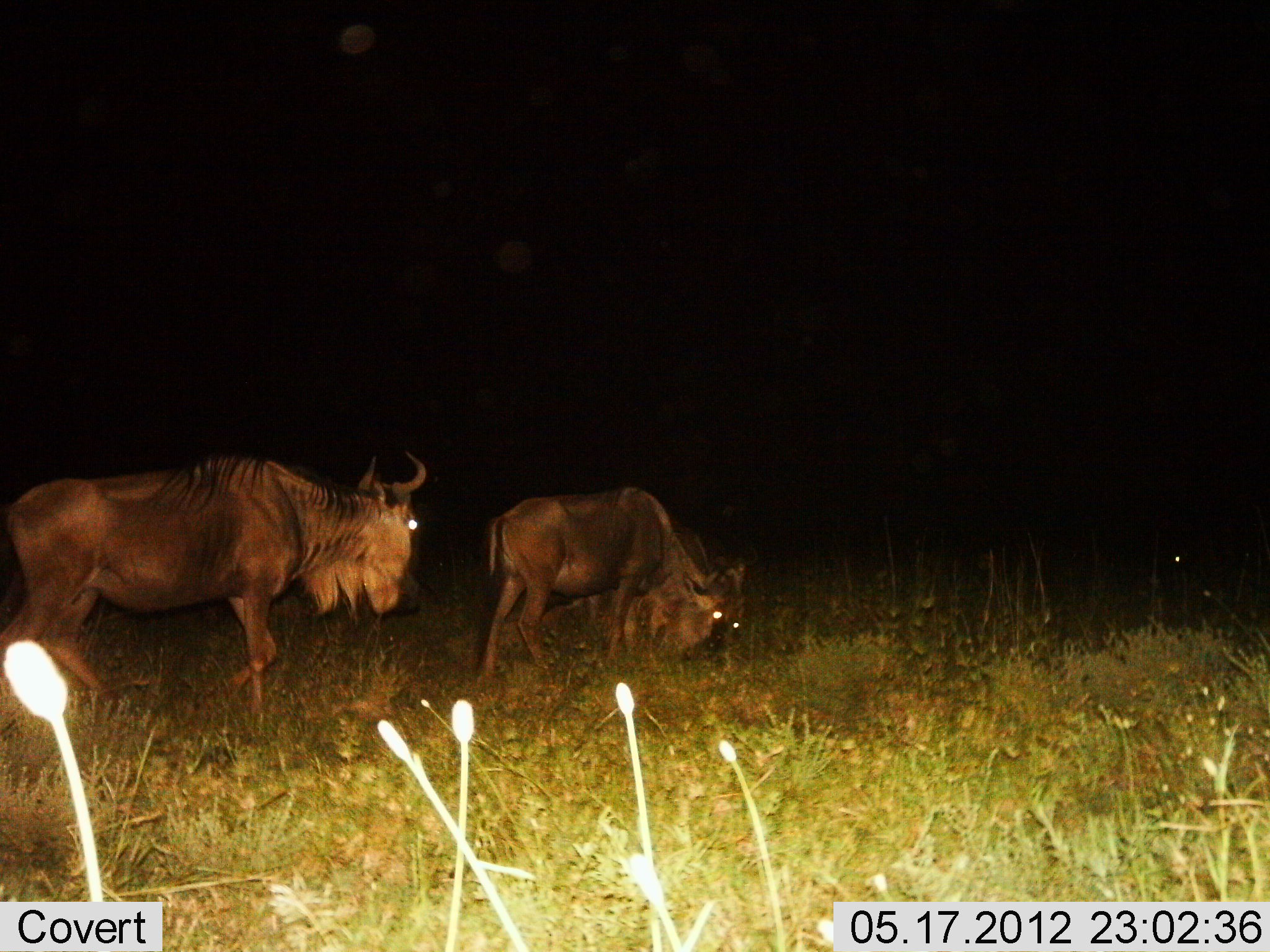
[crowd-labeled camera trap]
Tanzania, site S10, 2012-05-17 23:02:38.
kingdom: Animalia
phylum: Chordata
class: Mammalia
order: Artiodactyla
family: Bovidae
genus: Connochaetes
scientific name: Connochaetes taurinus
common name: blue wildebeest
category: wildebeest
Wildebeest (blue wildebeest) (Connochaetes taurinus), count 3. Behavior (volunteer vote fractions): standing 50%, resting 0%, moving 50%, interacting 0%. Young present (vote fraction): 0%. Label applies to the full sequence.